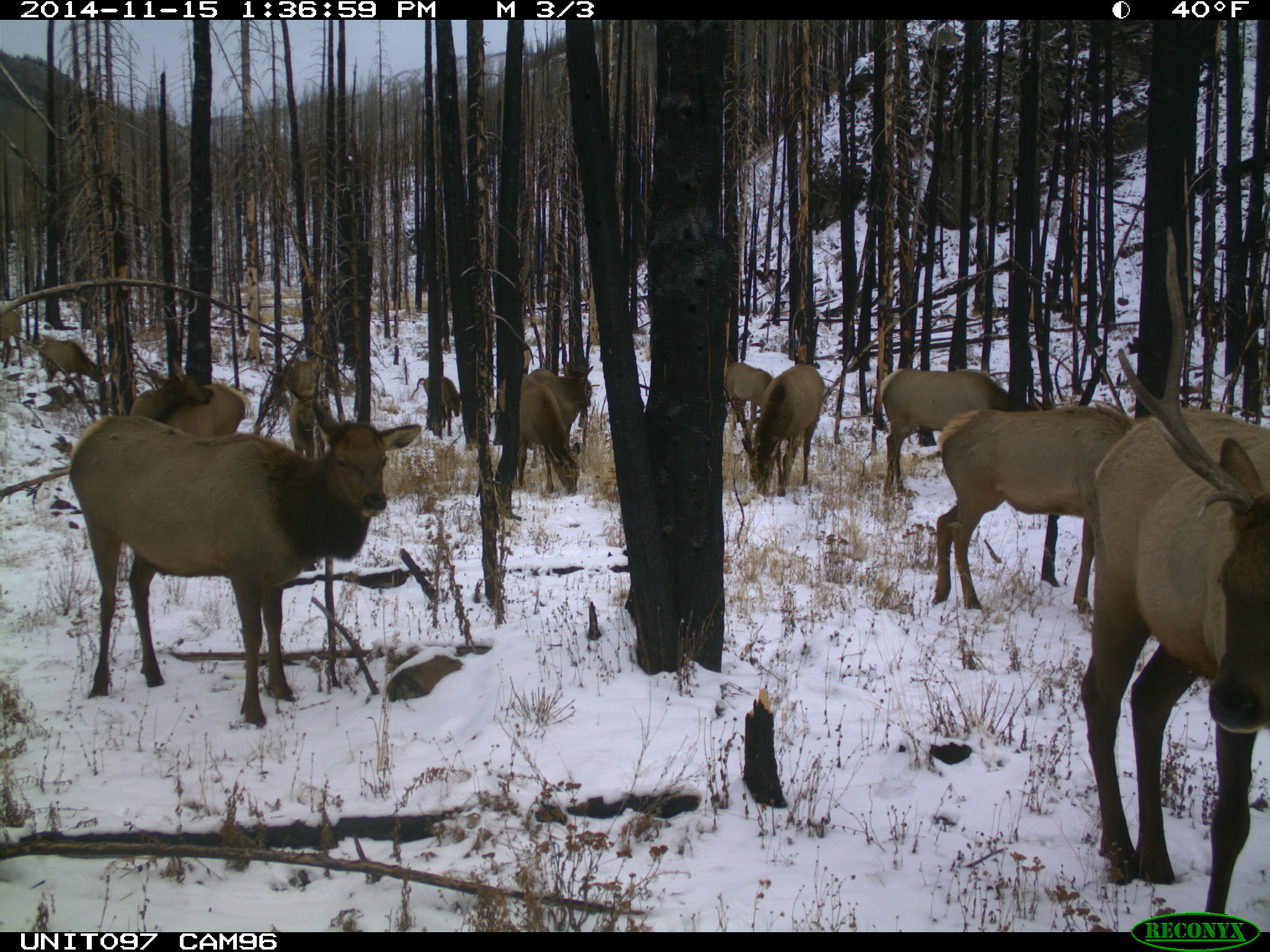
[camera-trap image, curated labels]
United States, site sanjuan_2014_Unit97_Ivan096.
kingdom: Animalia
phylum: Chordata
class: Mammalia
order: Artiodactyla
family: Cervidae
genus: Cervus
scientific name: Cervus elaphus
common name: red deer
Cervus elaphus (red deer).